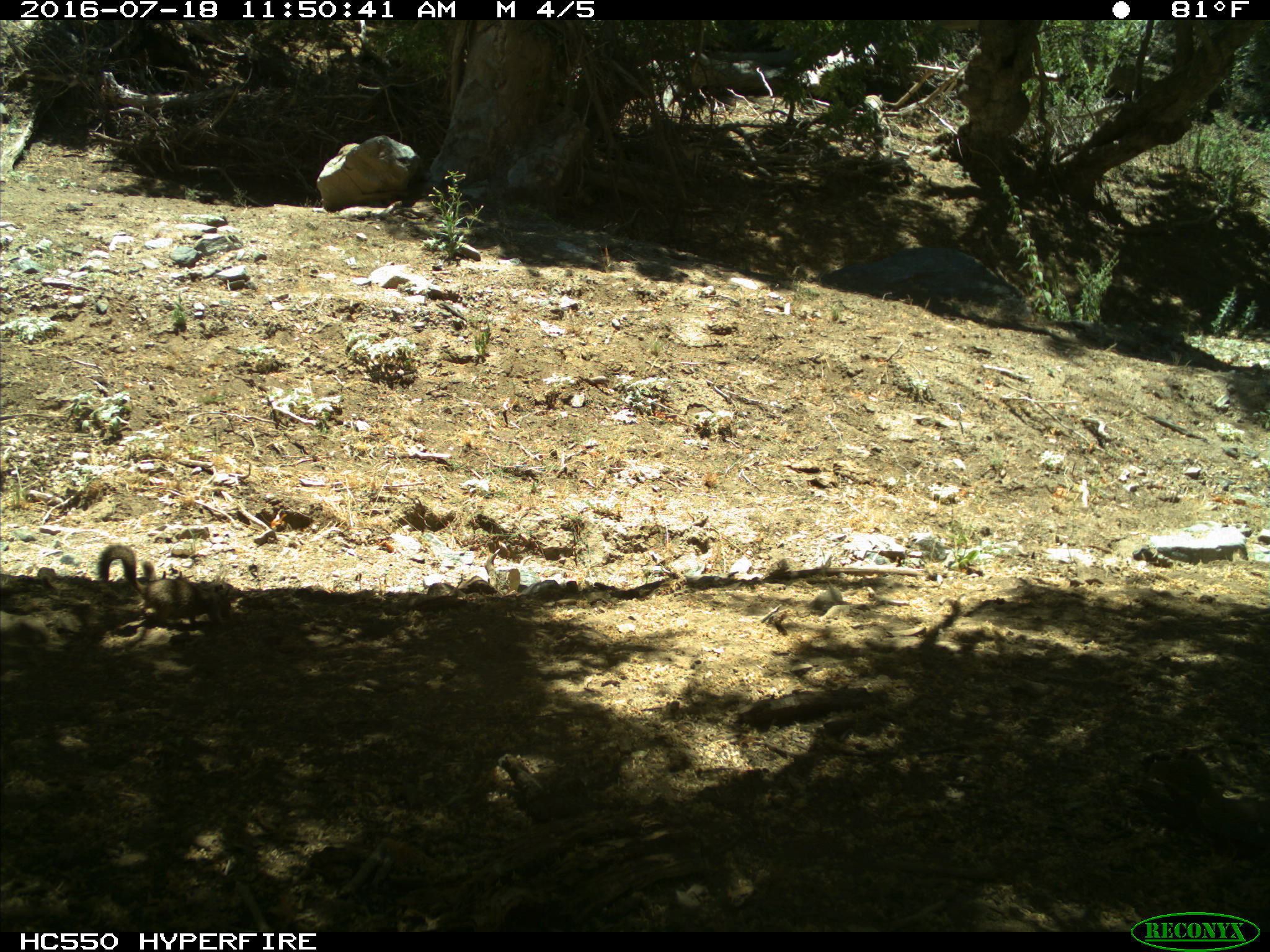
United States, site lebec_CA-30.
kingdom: Animalia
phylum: Chordata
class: Mammalia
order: Rodentia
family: Sciuridae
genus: Otospermophilus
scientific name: Otospermophilus beecheyi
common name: california ground squirrel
Otospermophilus beecheyi (california ground squirrel).